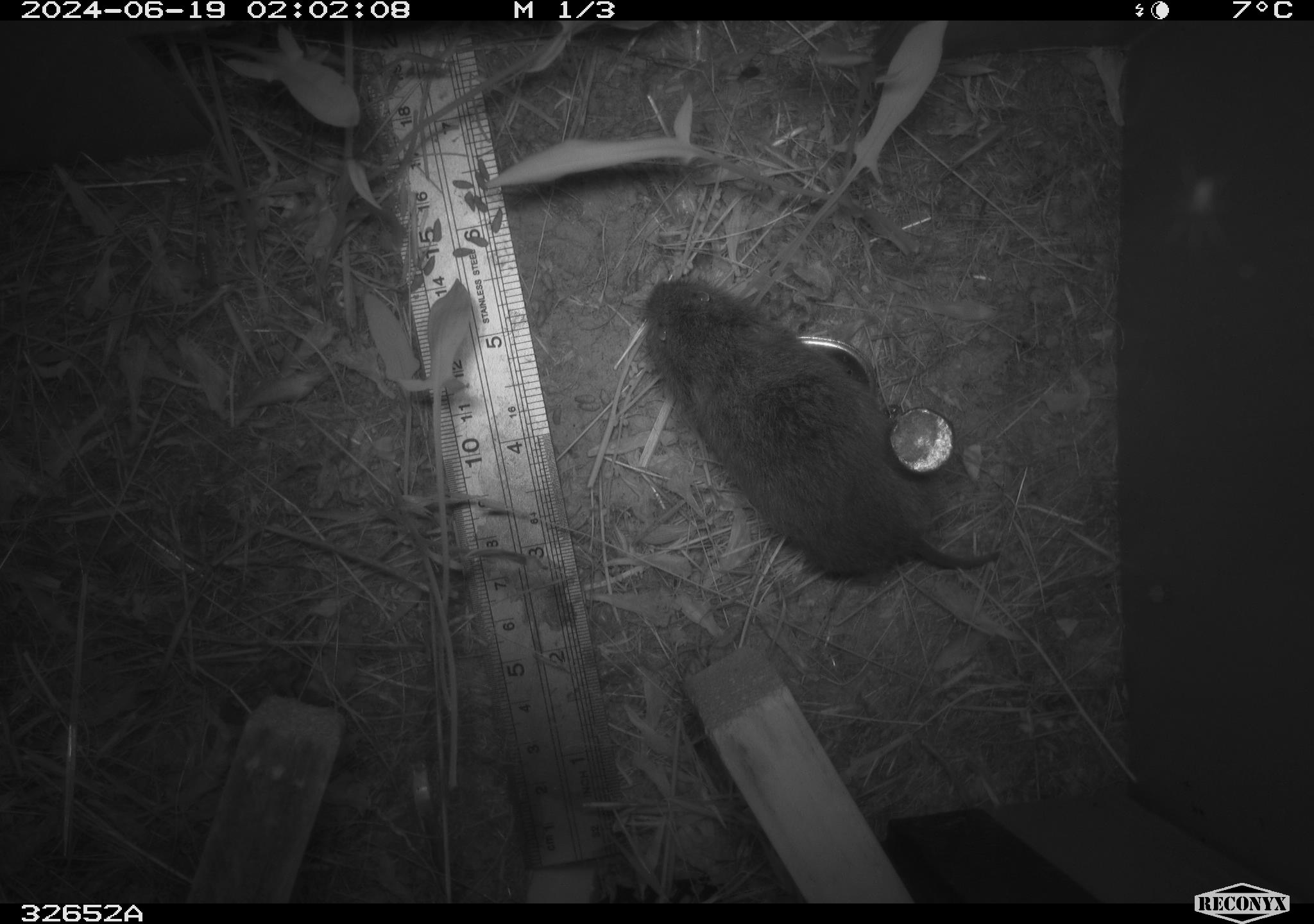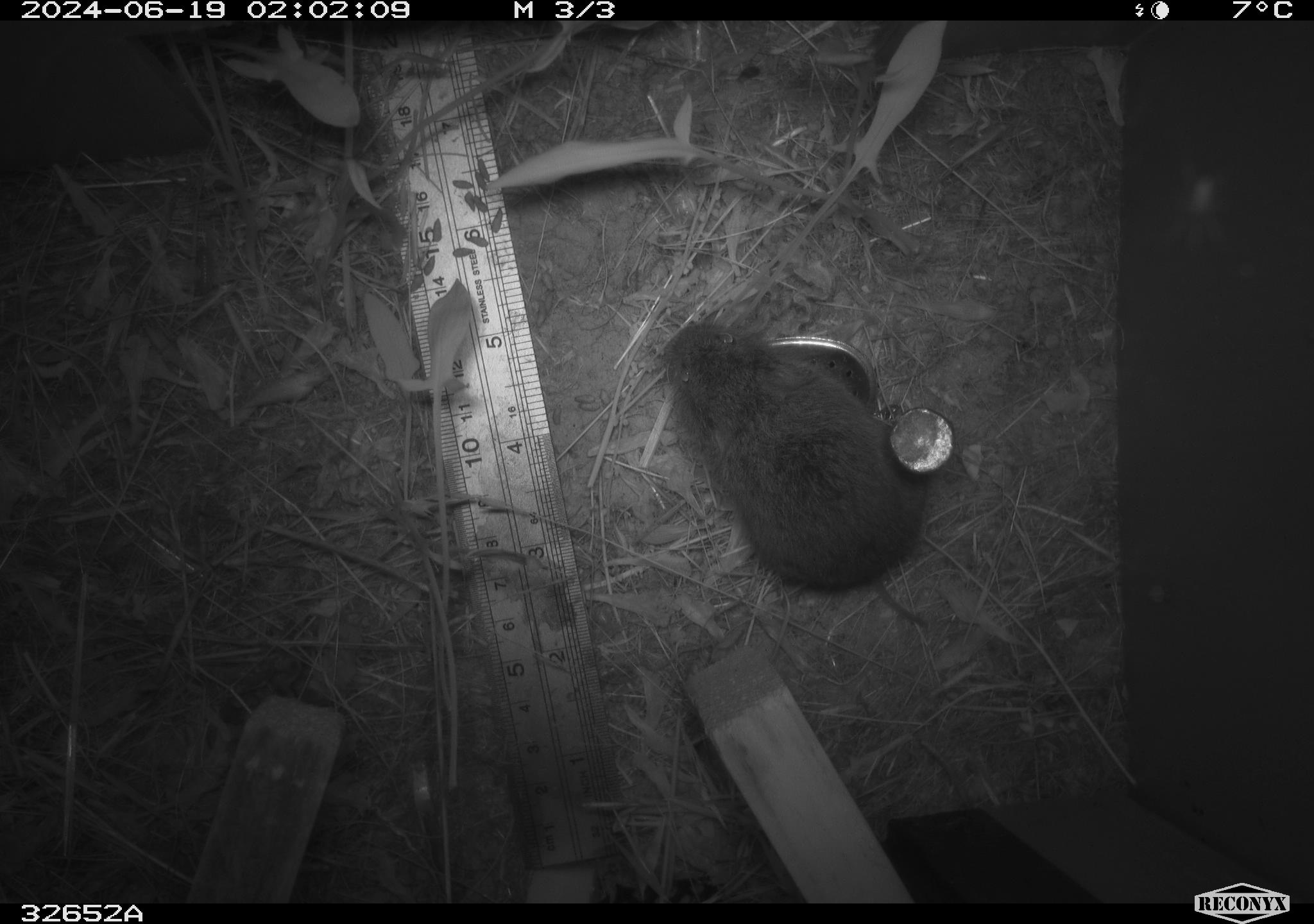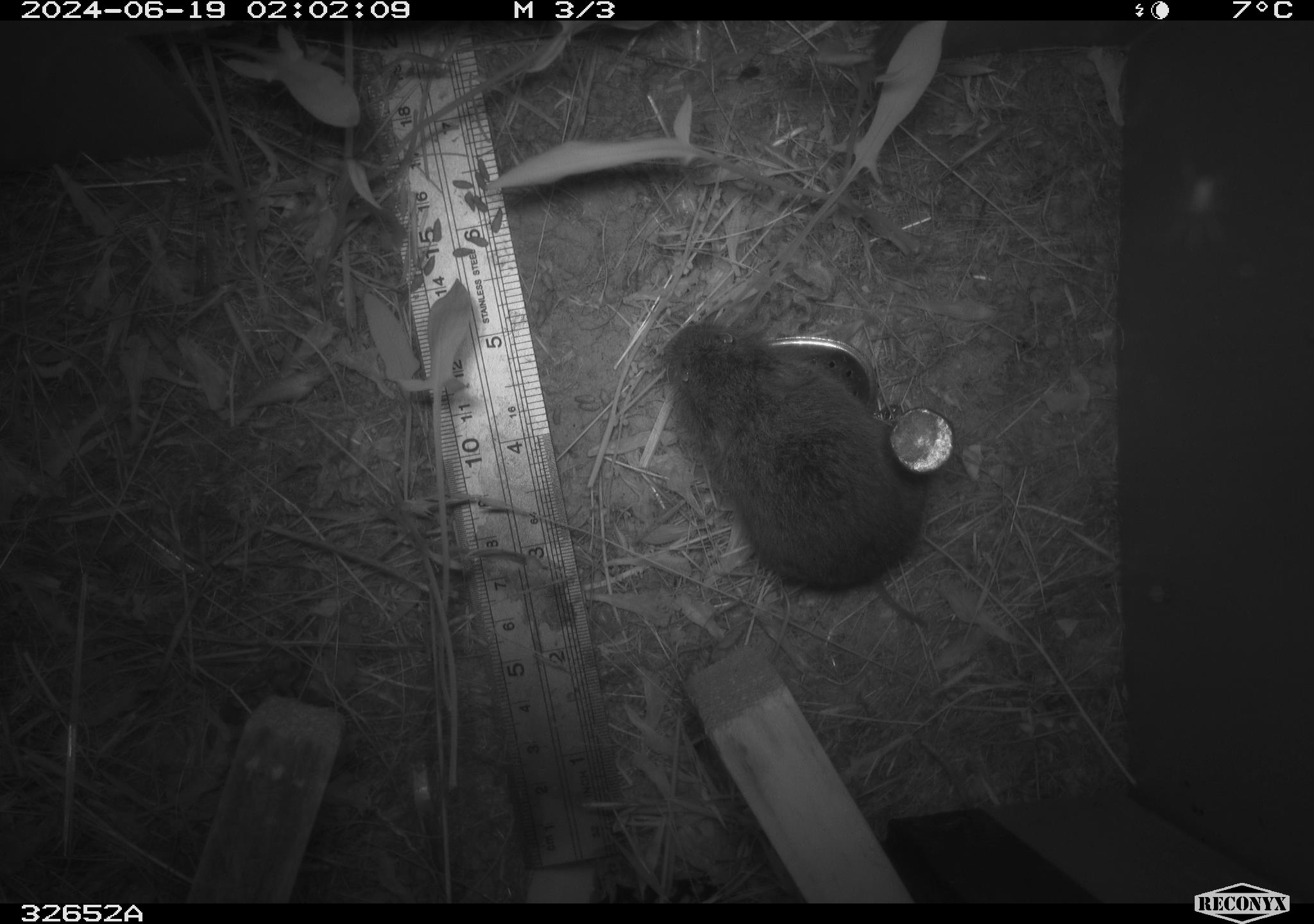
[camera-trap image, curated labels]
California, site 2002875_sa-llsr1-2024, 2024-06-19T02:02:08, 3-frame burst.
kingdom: Animalia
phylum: Chordata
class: Mammalia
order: Rodentia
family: Cricetidae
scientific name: Arvicolinae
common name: voles, lemmings, and muskrats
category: arvicolinae subfamily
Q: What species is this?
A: Arvicolinae subfamily (voles, lemmings, and muskrats) (Arvicolinae).